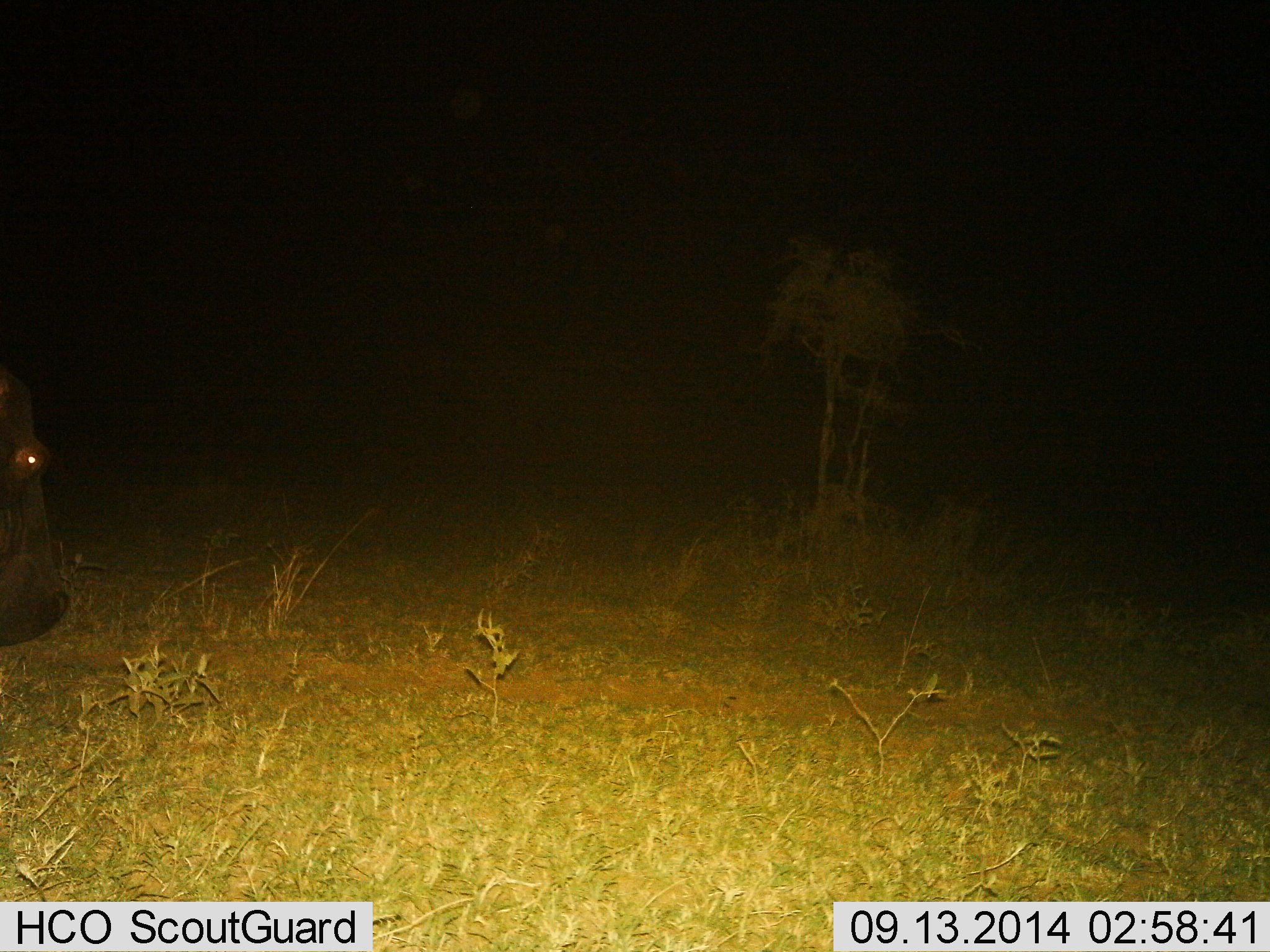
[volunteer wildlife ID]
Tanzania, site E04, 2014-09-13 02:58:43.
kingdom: Animalia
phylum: Chordata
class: Mammalia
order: Artiodactyla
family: Hippopotamidae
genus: Hippopotamus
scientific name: Hippopotamus amphibius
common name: hippopotamus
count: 1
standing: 70%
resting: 0%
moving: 30%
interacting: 0%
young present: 0%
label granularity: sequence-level